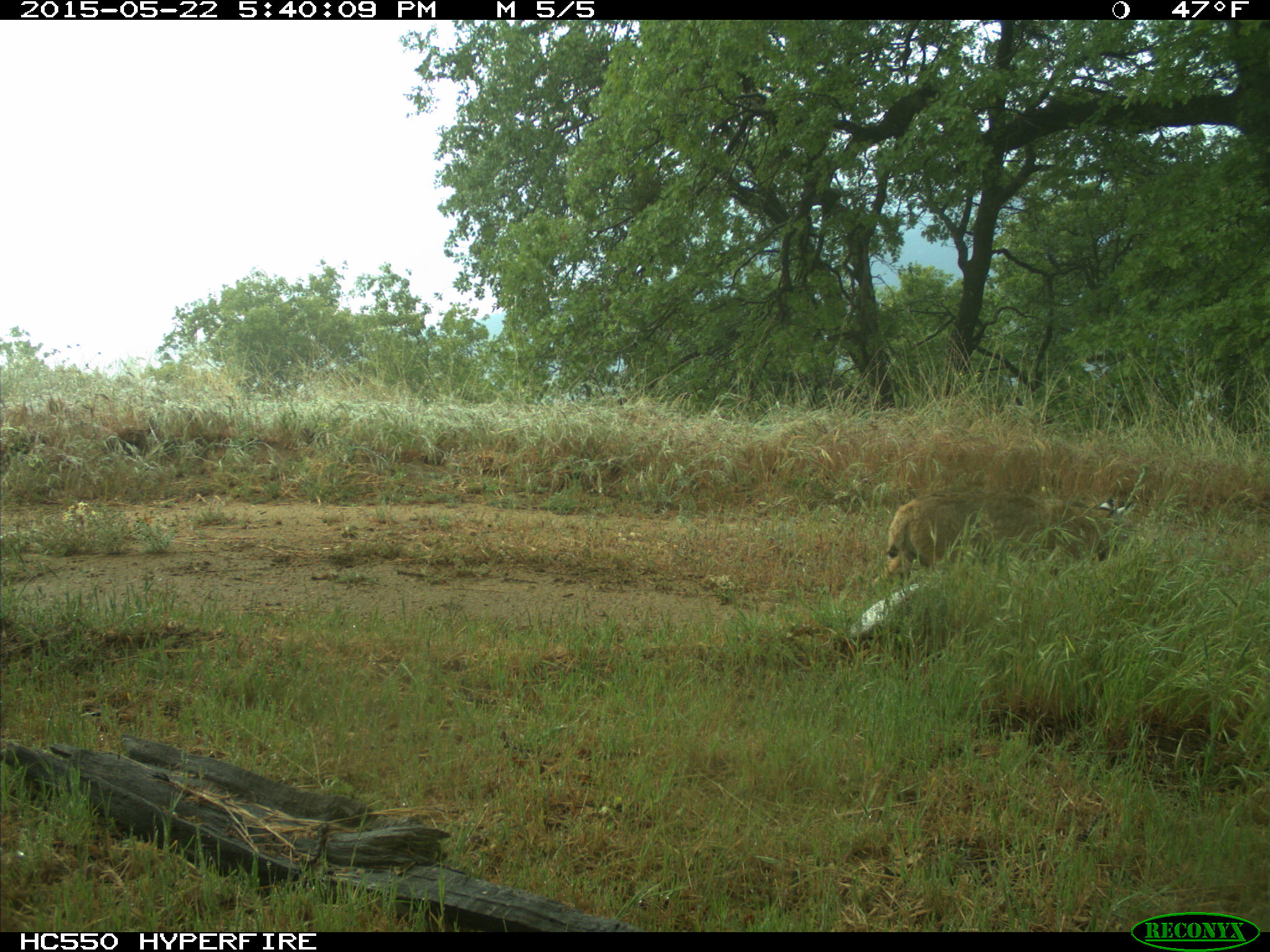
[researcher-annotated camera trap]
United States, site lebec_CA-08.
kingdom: Animalia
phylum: Chordata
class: Mammalia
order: Carnivora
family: Felidae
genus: Lynx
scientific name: Lynx rufus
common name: bobcat